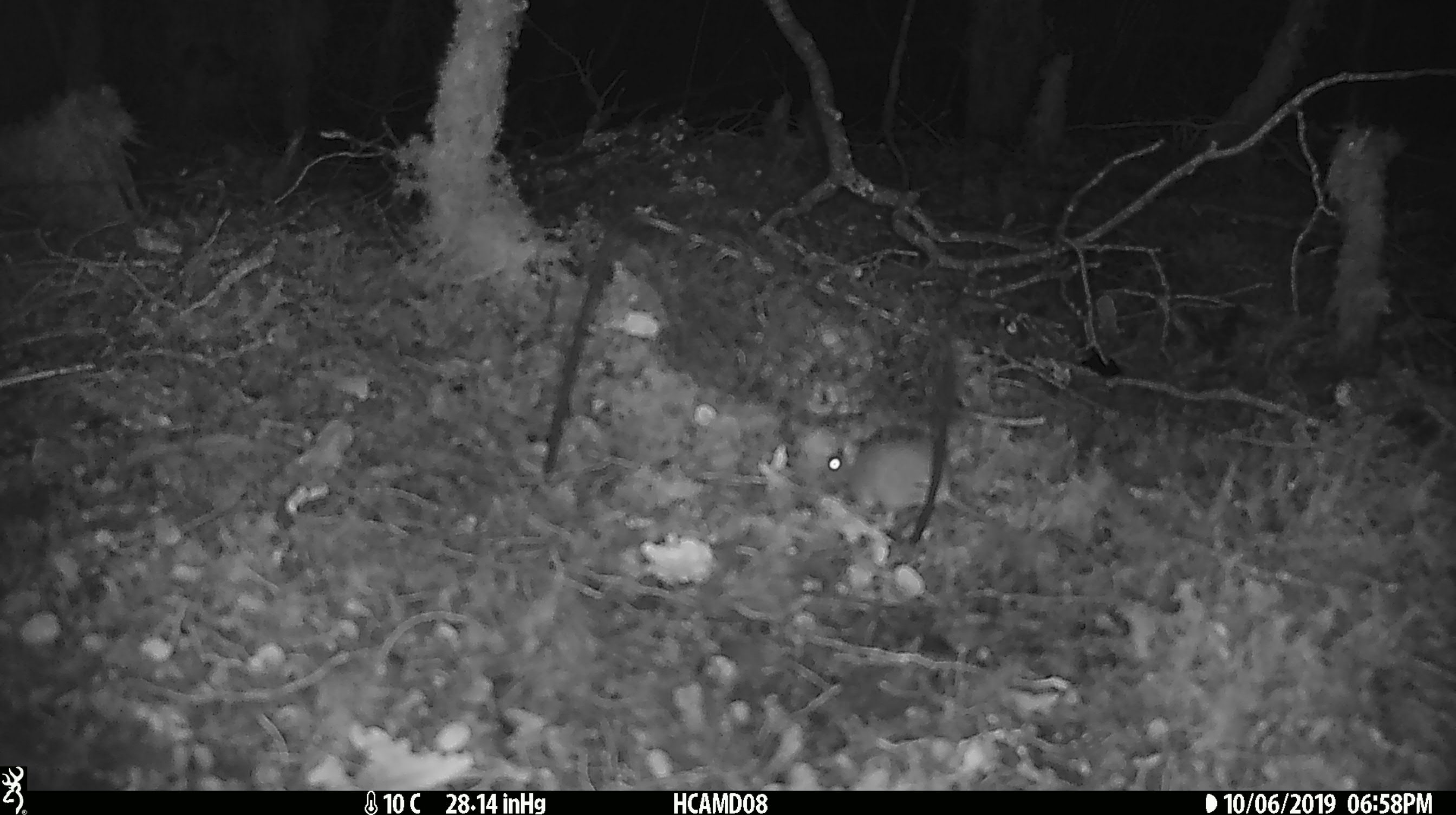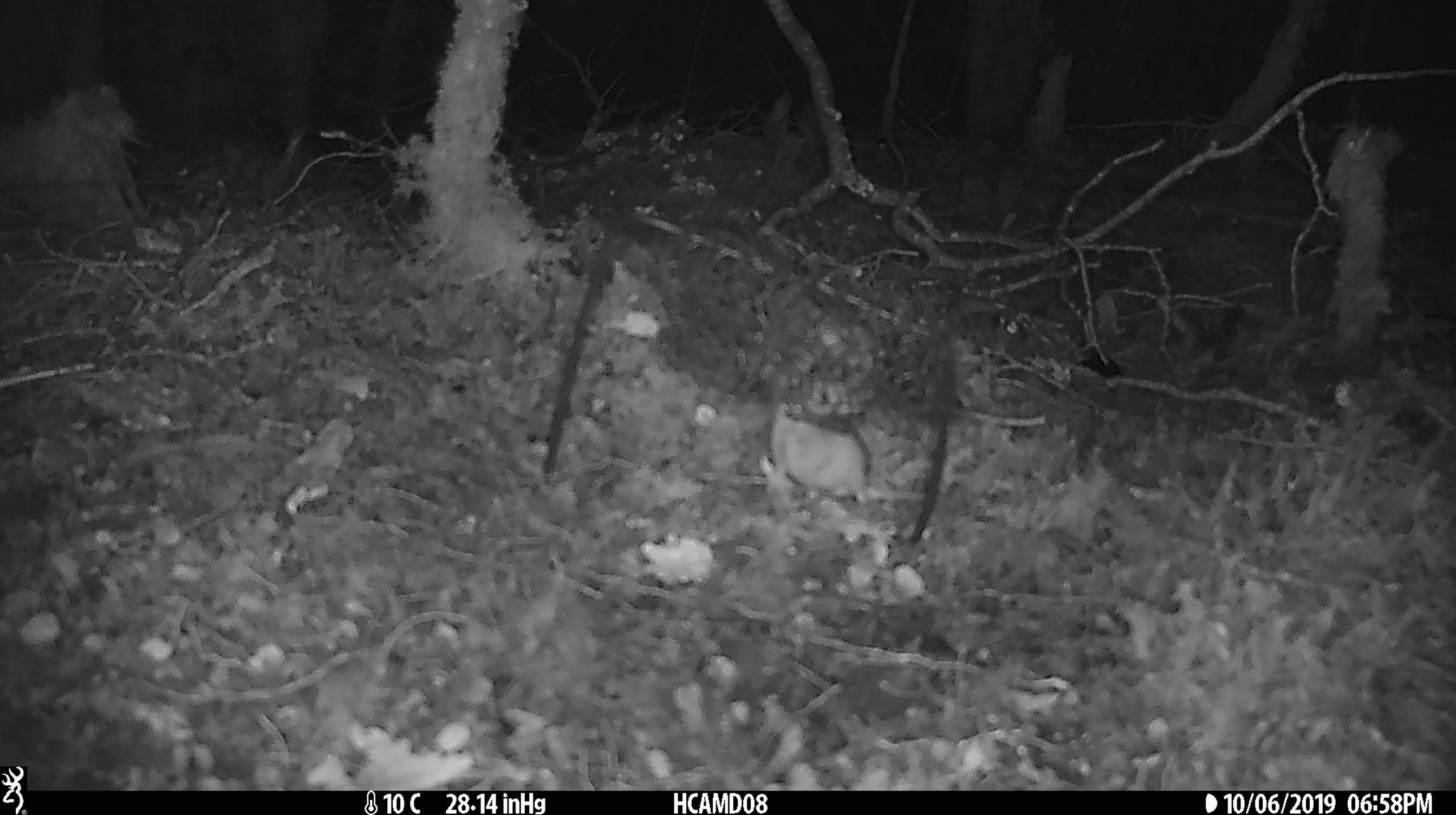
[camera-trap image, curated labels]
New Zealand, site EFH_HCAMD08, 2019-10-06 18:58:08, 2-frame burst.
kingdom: Animalia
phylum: Chordata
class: Mammalia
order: Rodentia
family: Muridae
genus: Mus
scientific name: Mus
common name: mouse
Mouse (Mus).